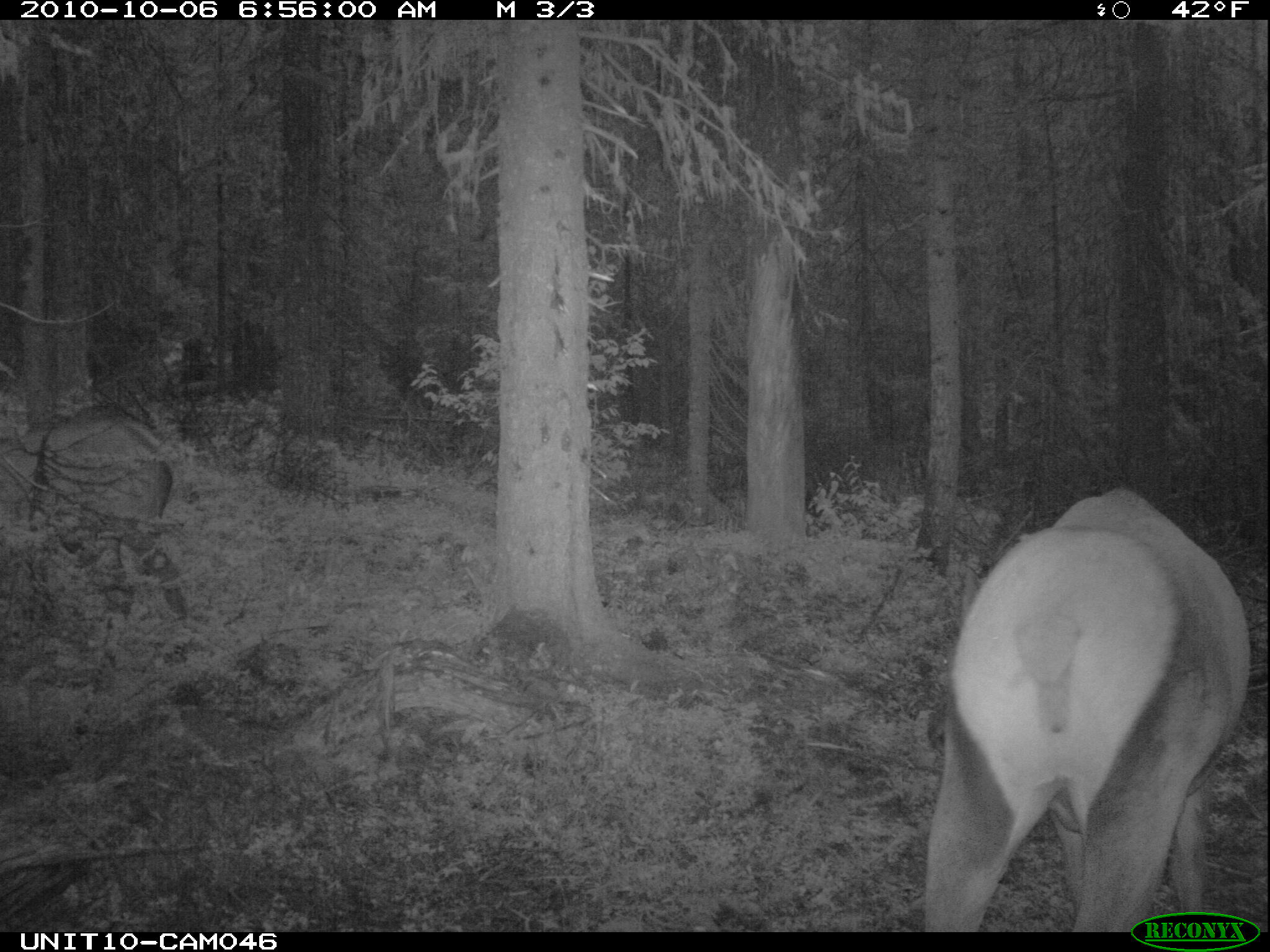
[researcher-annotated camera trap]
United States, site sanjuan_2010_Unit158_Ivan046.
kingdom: Animalia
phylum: Chordata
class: Mammalia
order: Artiodactyla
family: Cervidae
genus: Cervus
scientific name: Cervus elaphus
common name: red deer